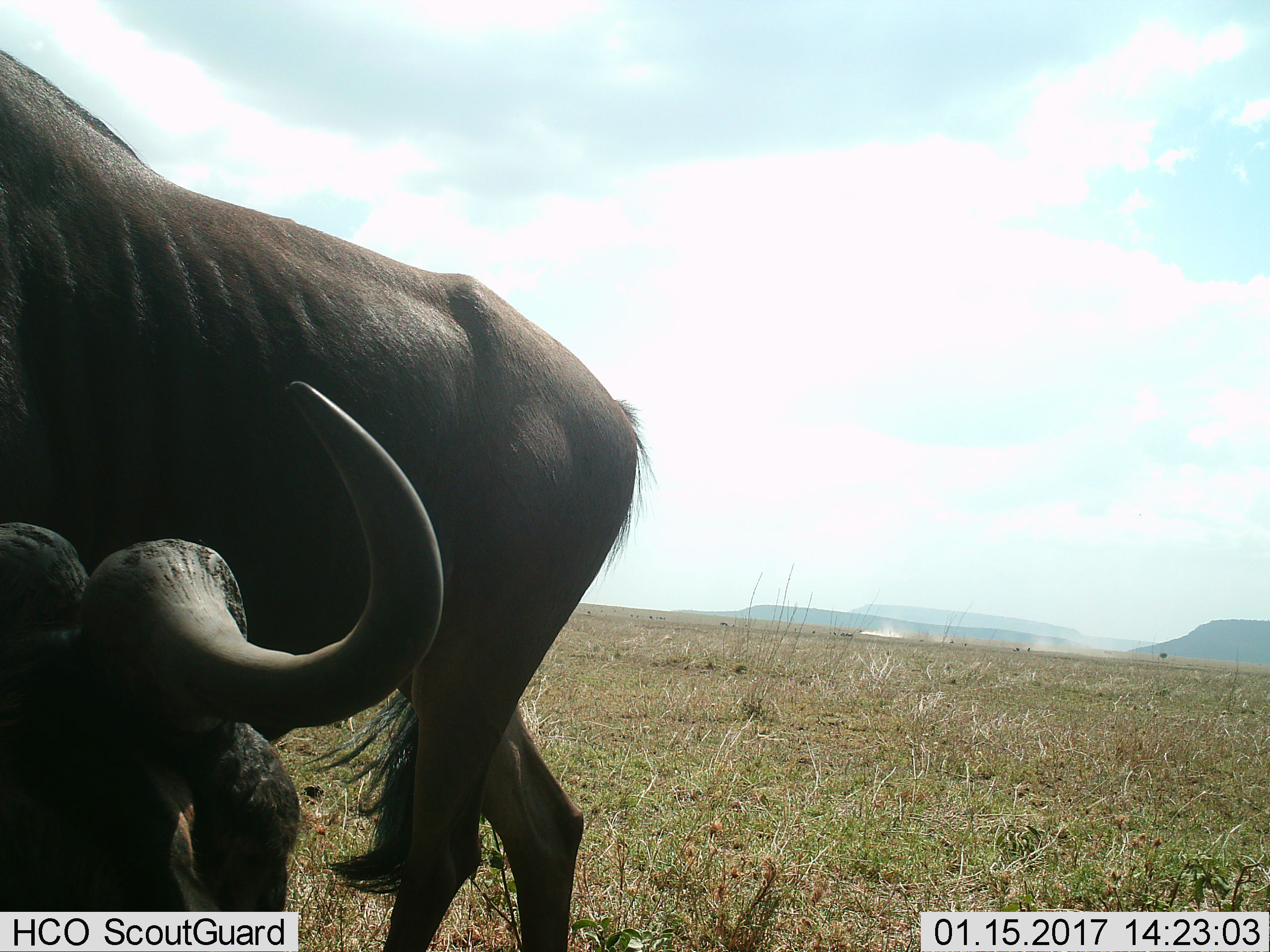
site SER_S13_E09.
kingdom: Animalia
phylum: Chordata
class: Mammalia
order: Artiodactyla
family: Bovidae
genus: Connochaetes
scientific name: Connochaetes taurinus taurinus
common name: blue wildebeest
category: wildebeestblue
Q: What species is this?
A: Wildebeestblue (blue wildebeest) (Connochaetes taurinus taurinus).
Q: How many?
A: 1.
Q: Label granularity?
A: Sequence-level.